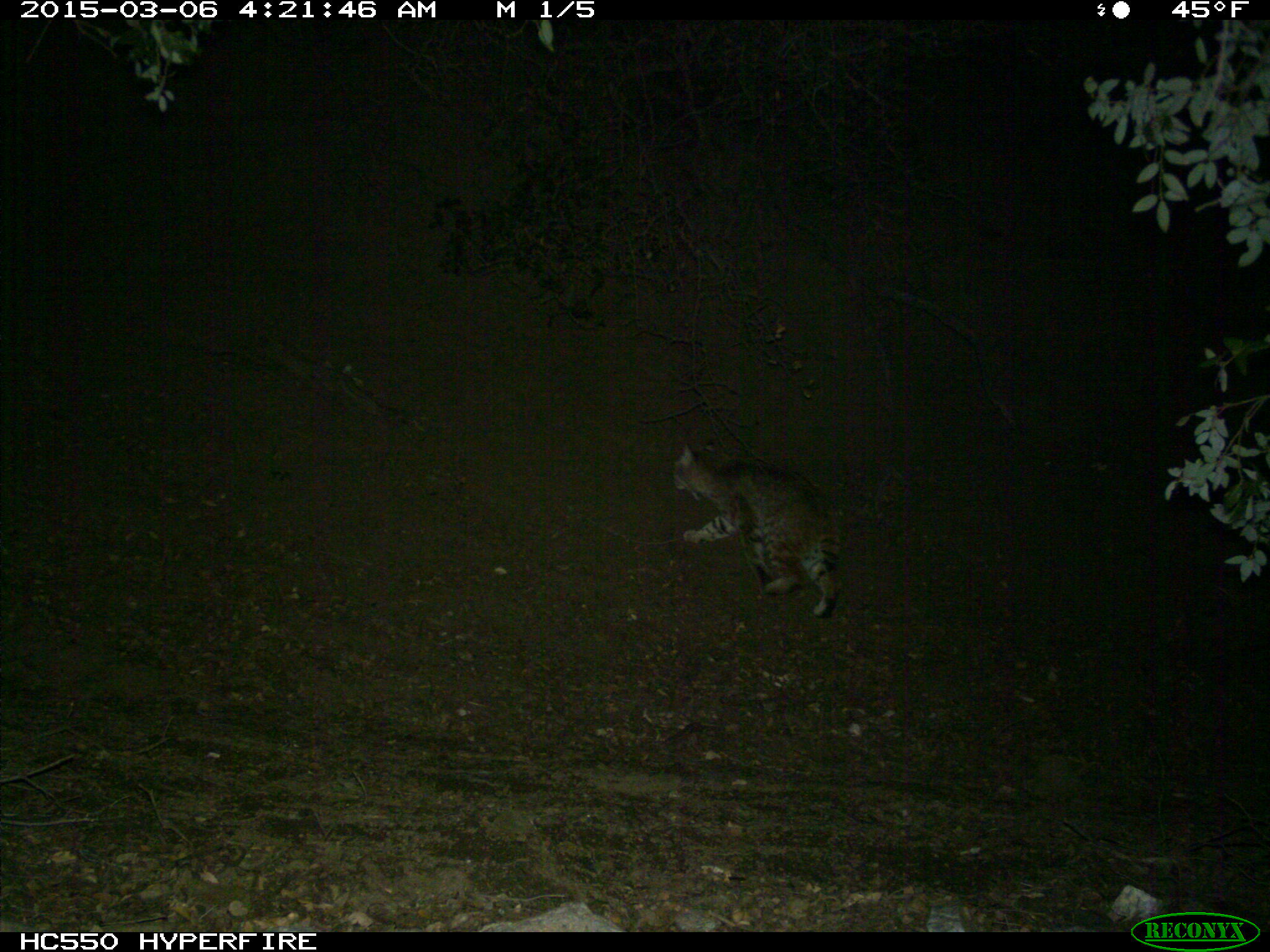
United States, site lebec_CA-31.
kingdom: Animalia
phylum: Chordata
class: Mammalia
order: Carnivora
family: Felidae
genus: Lynx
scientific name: Lynx rufus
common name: bobcat